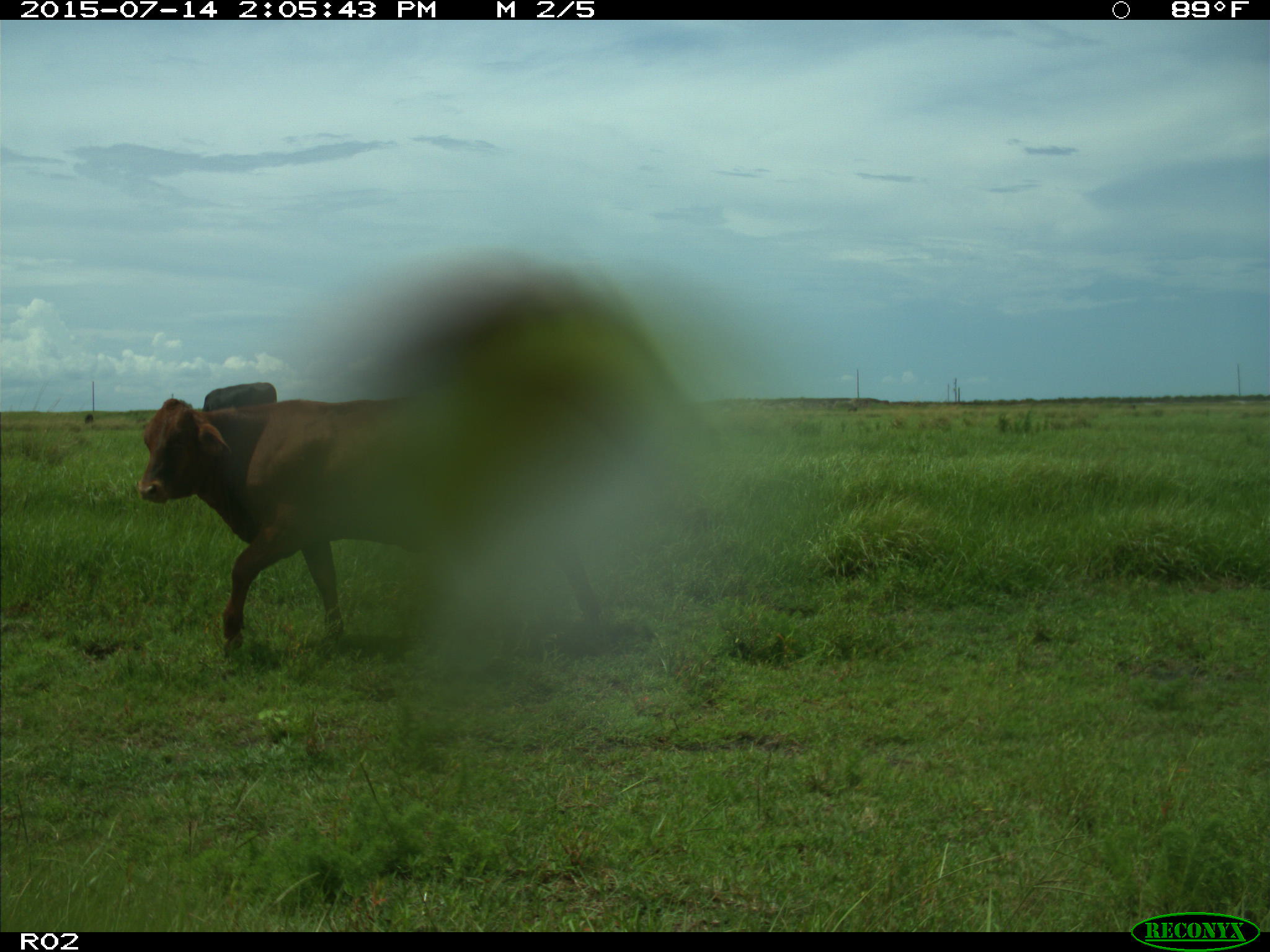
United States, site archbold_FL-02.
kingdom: Animalia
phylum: Chordata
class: Mammalia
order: Artiodactyla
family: Bovidae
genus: Bos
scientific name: Bos taurus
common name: domestic cow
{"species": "Bos taurus (domestic cow)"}